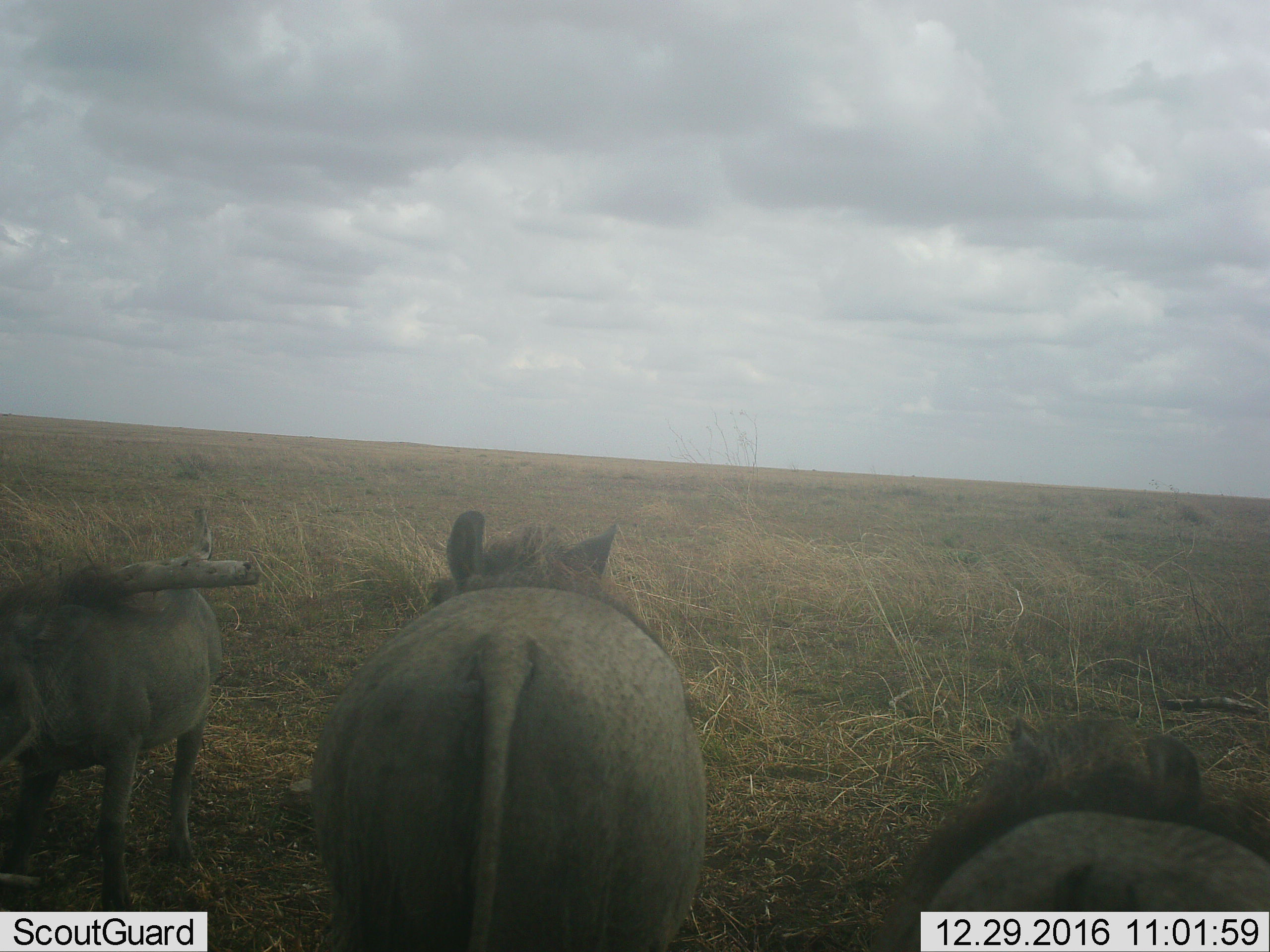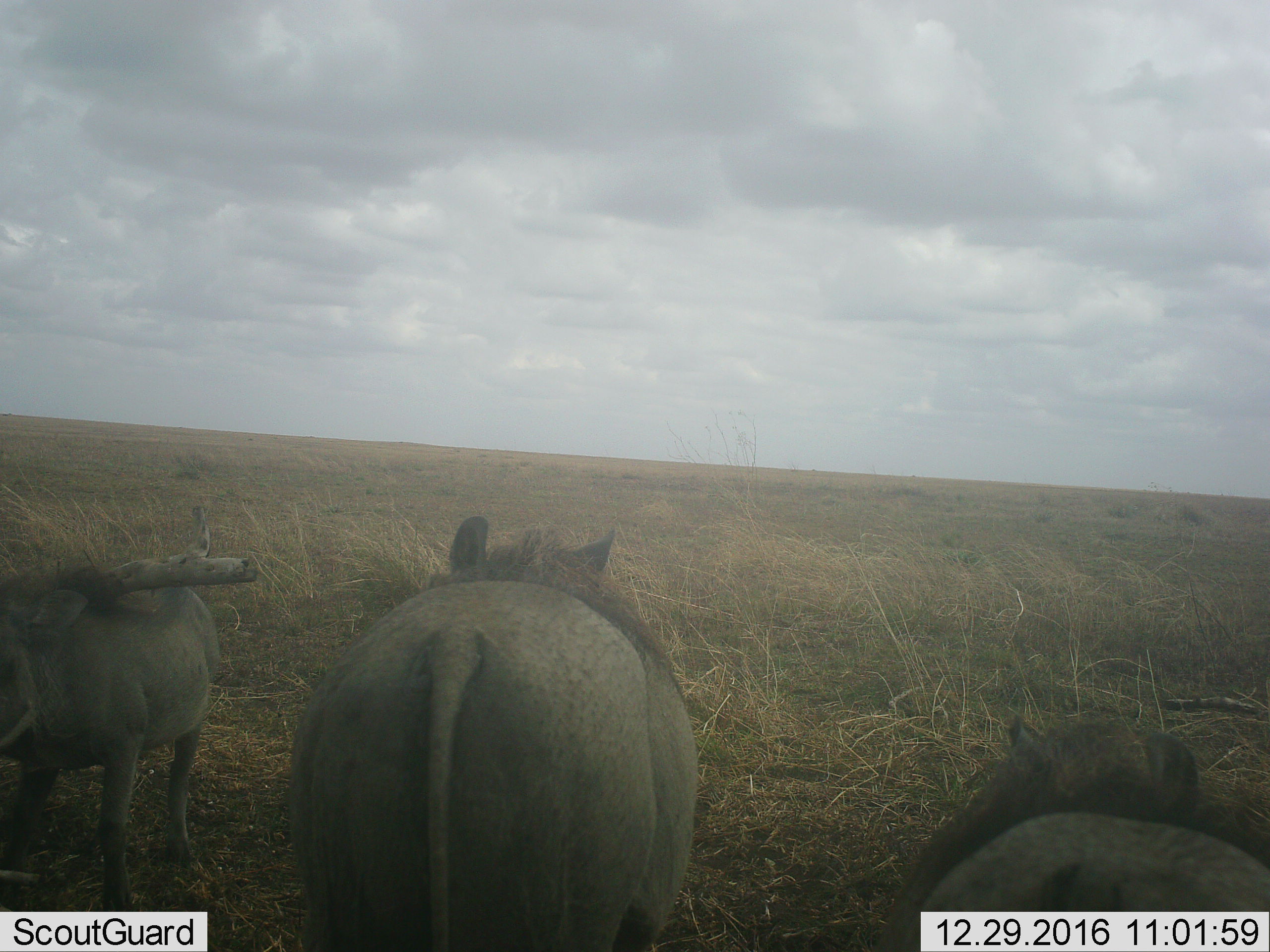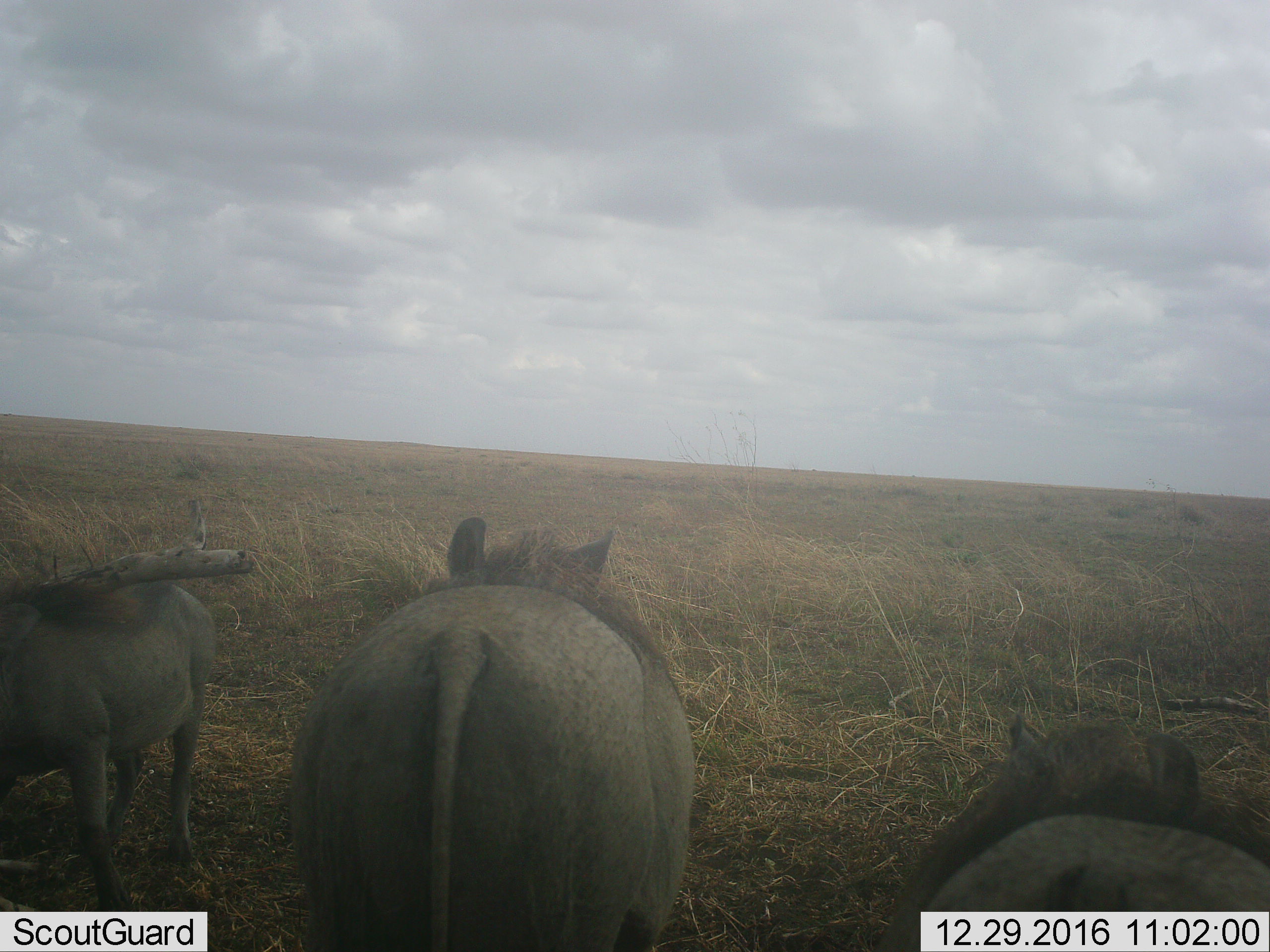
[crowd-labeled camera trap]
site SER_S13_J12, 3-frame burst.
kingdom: Animalia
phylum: Chordata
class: Mammalia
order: Artiodactyla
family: Suidae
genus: Phacochoerus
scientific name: Phacochoerus africanus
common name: warthog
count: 3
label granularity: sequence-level